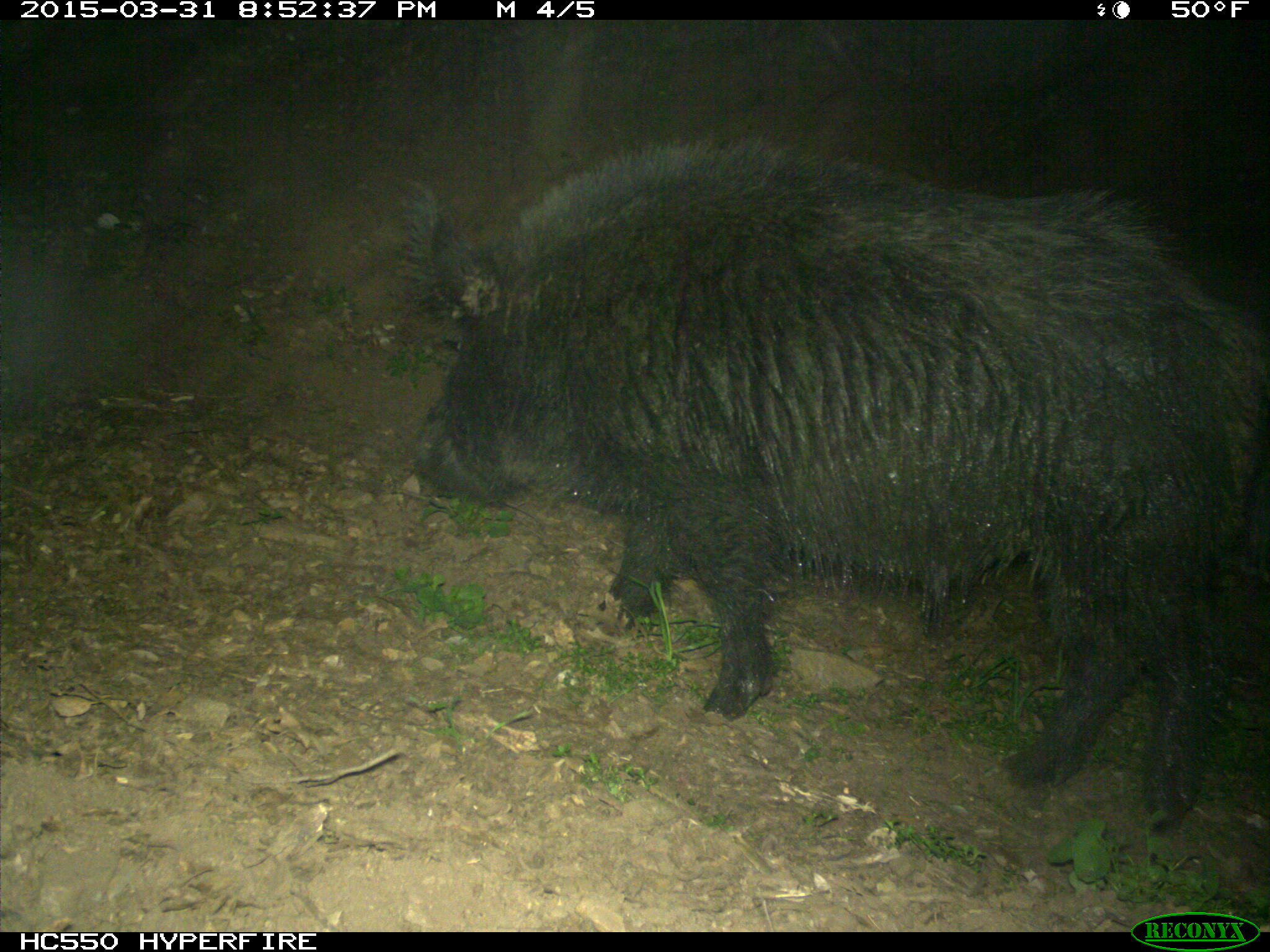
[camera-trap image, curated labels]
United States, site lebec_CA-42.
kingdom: Animalia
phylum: Chordata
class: Mammalia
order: Artiodactyla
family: Suidae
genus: Sus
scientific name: Sus scrofa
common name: wild boar